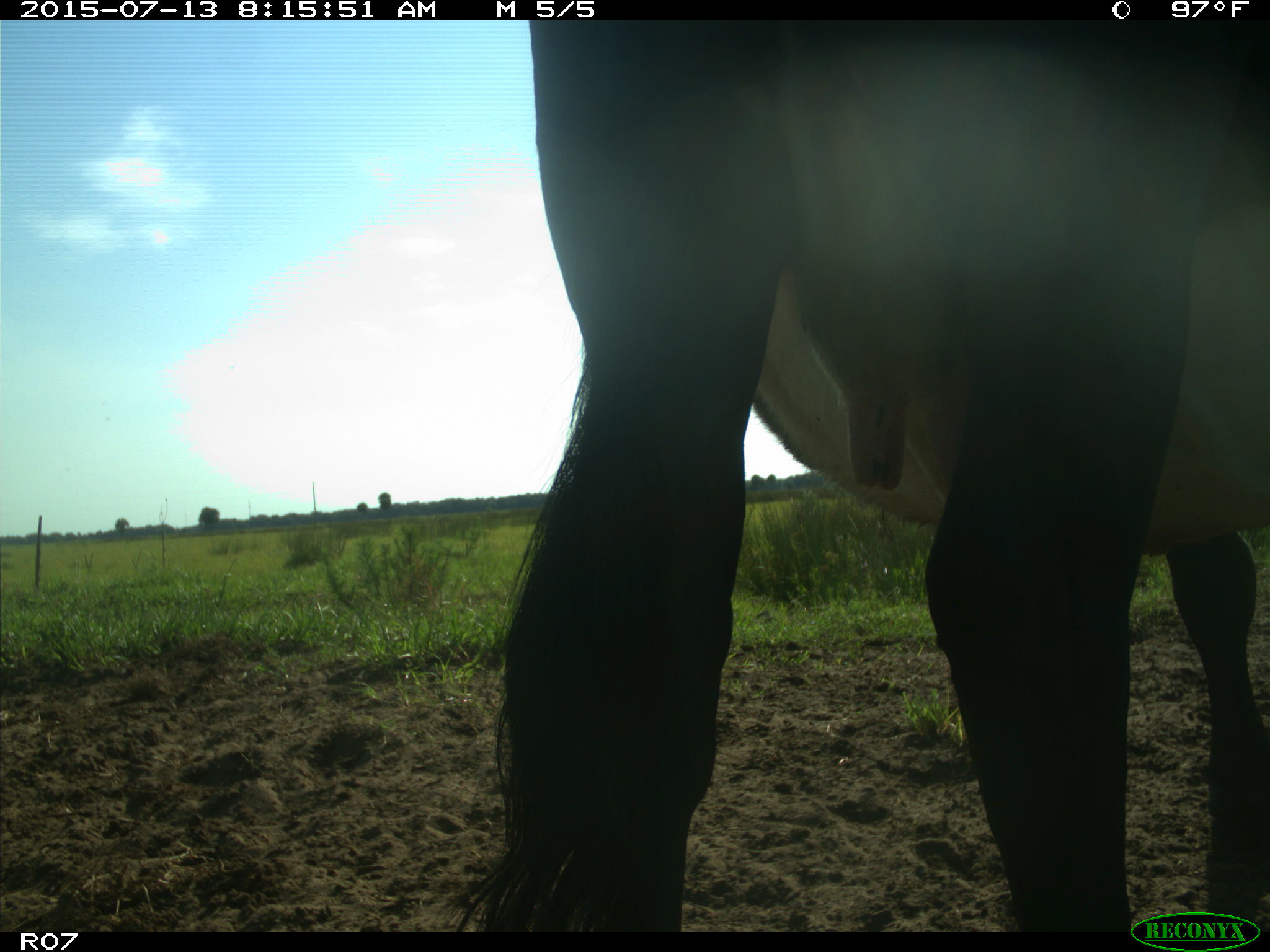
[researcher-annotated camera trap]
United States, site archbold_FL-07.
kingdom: Animalia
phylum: Chordata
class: Mammalia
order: Artiodactyla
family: Bovidae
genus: Bos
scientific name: Bos taurus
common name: domestic cow